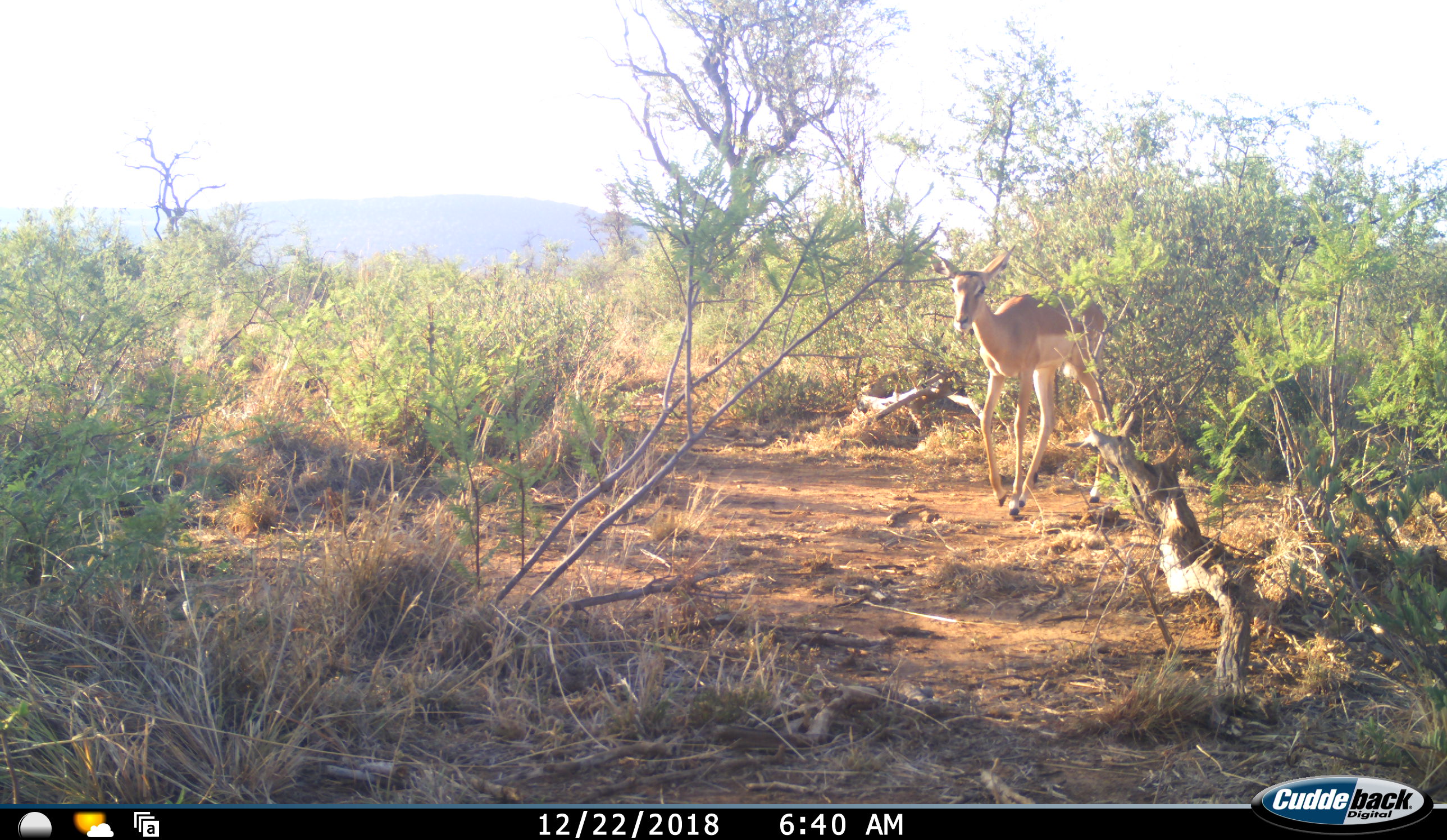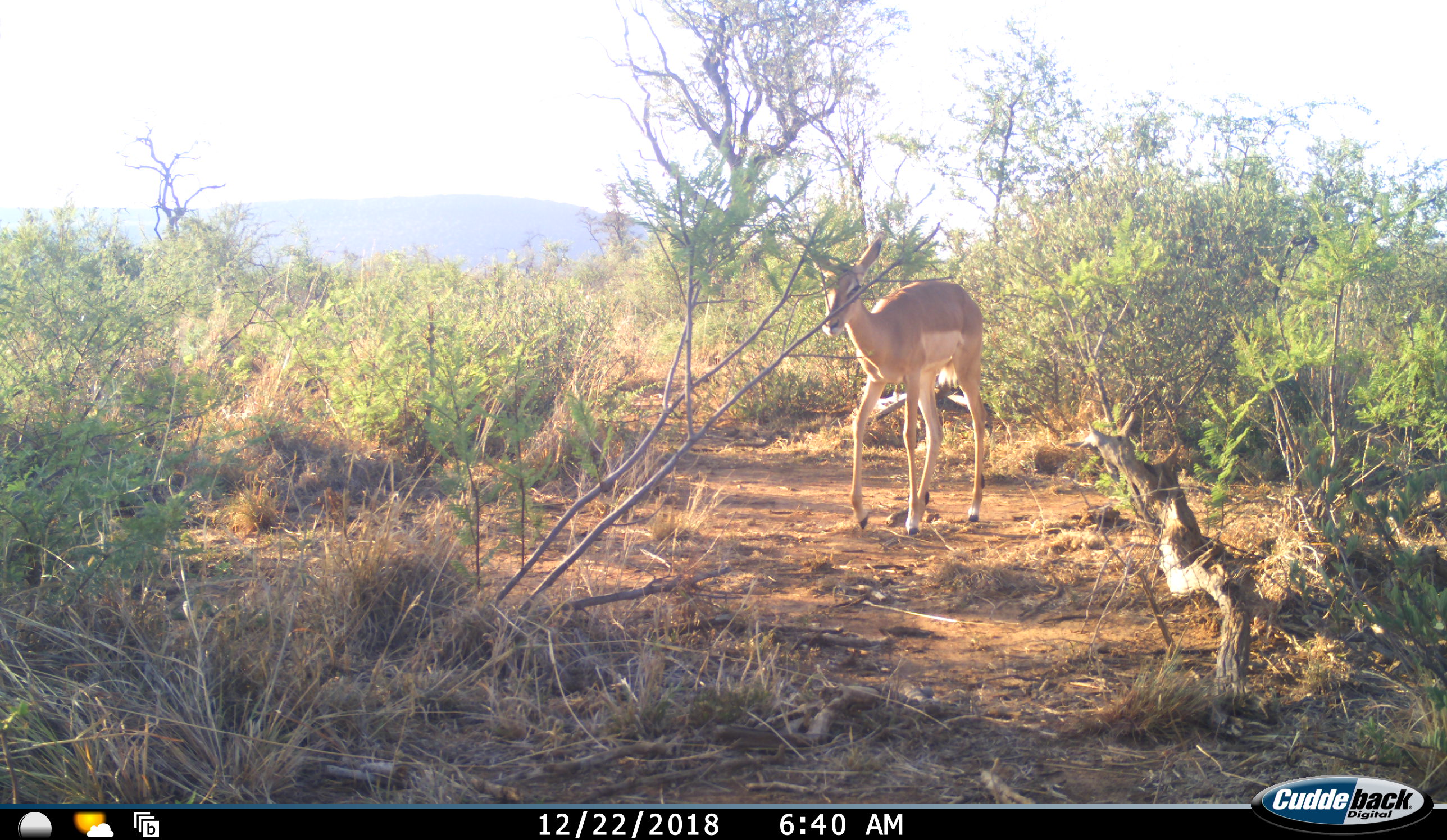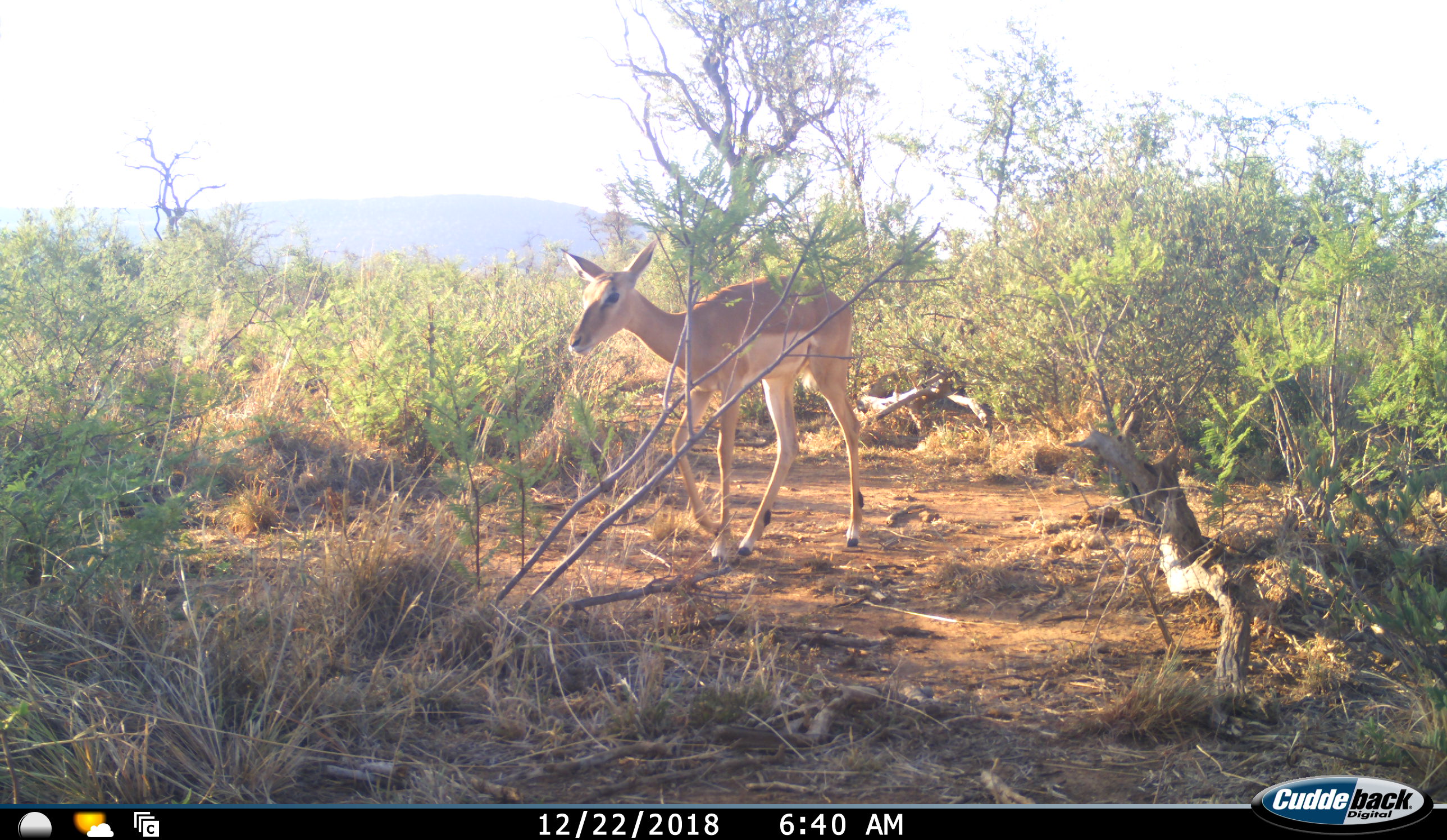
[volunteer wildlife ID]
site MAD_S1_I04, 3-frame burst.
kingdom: Animalia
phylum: Chordata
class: Mammalia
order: Artiodactyla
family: Bovidae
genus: Aepyceros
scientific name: Aepyceros melampus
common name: impala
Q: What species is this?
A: Impala (Aepyceros melampus).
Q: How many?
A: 1.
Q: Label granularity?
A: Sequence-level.